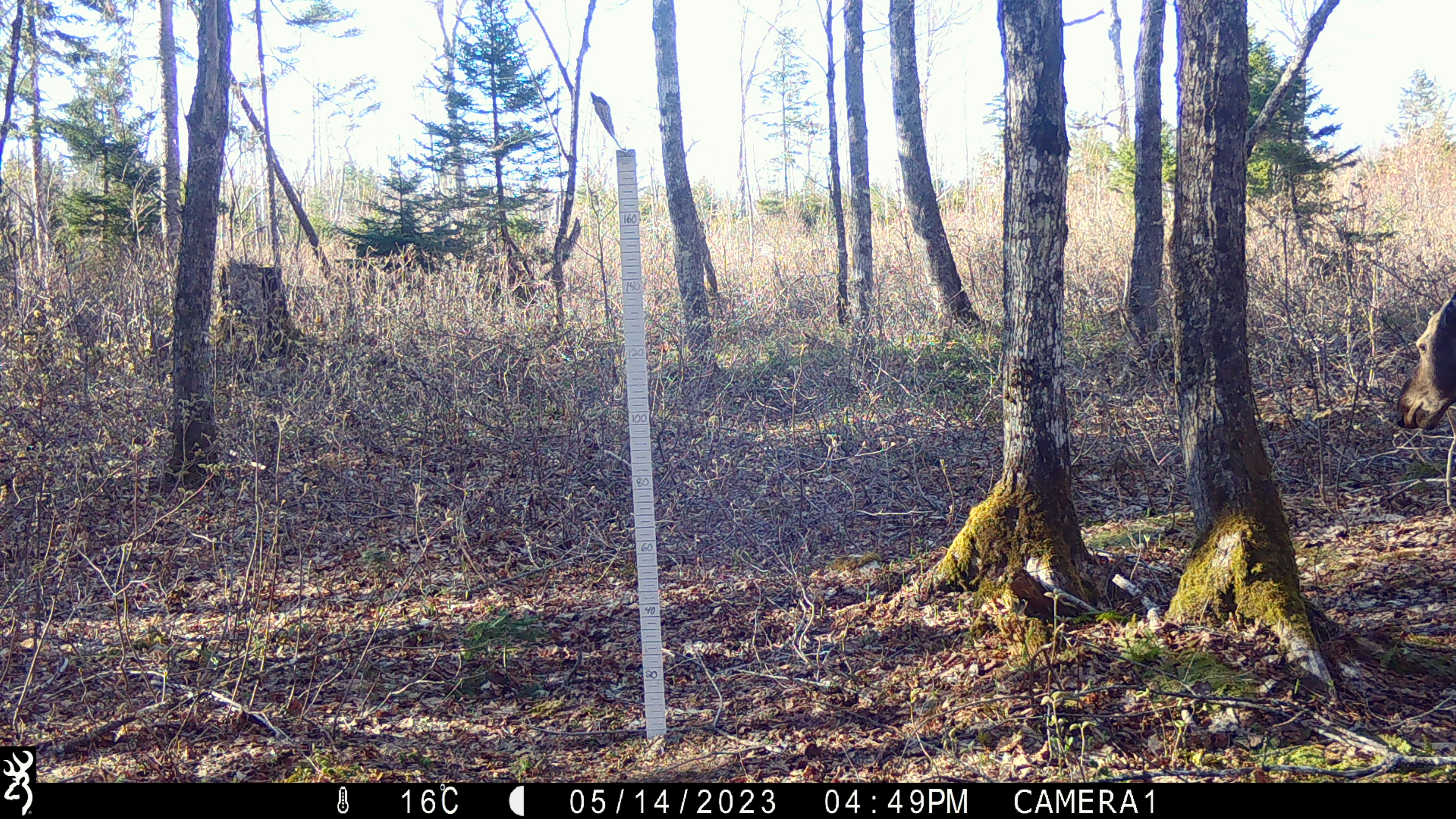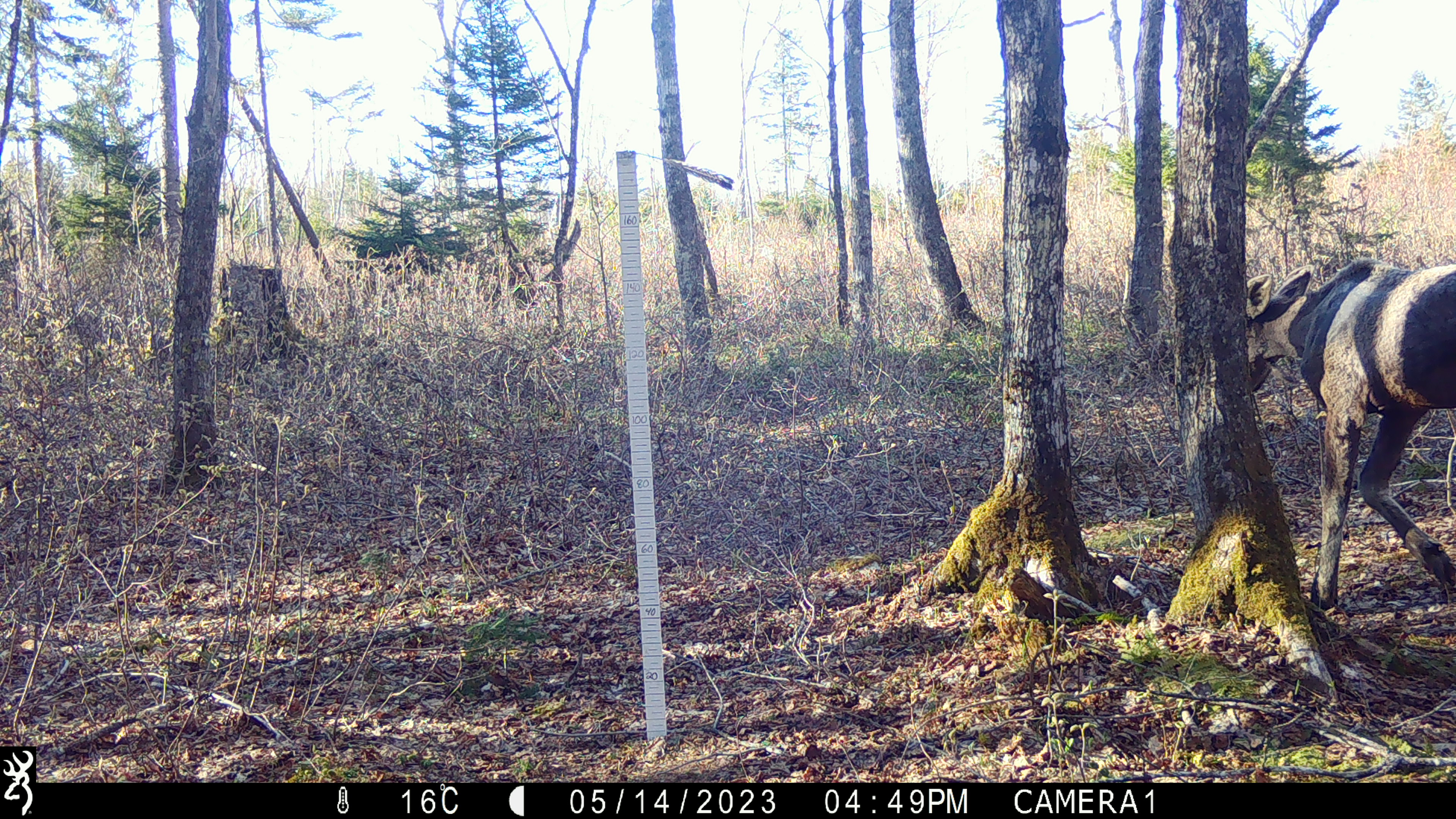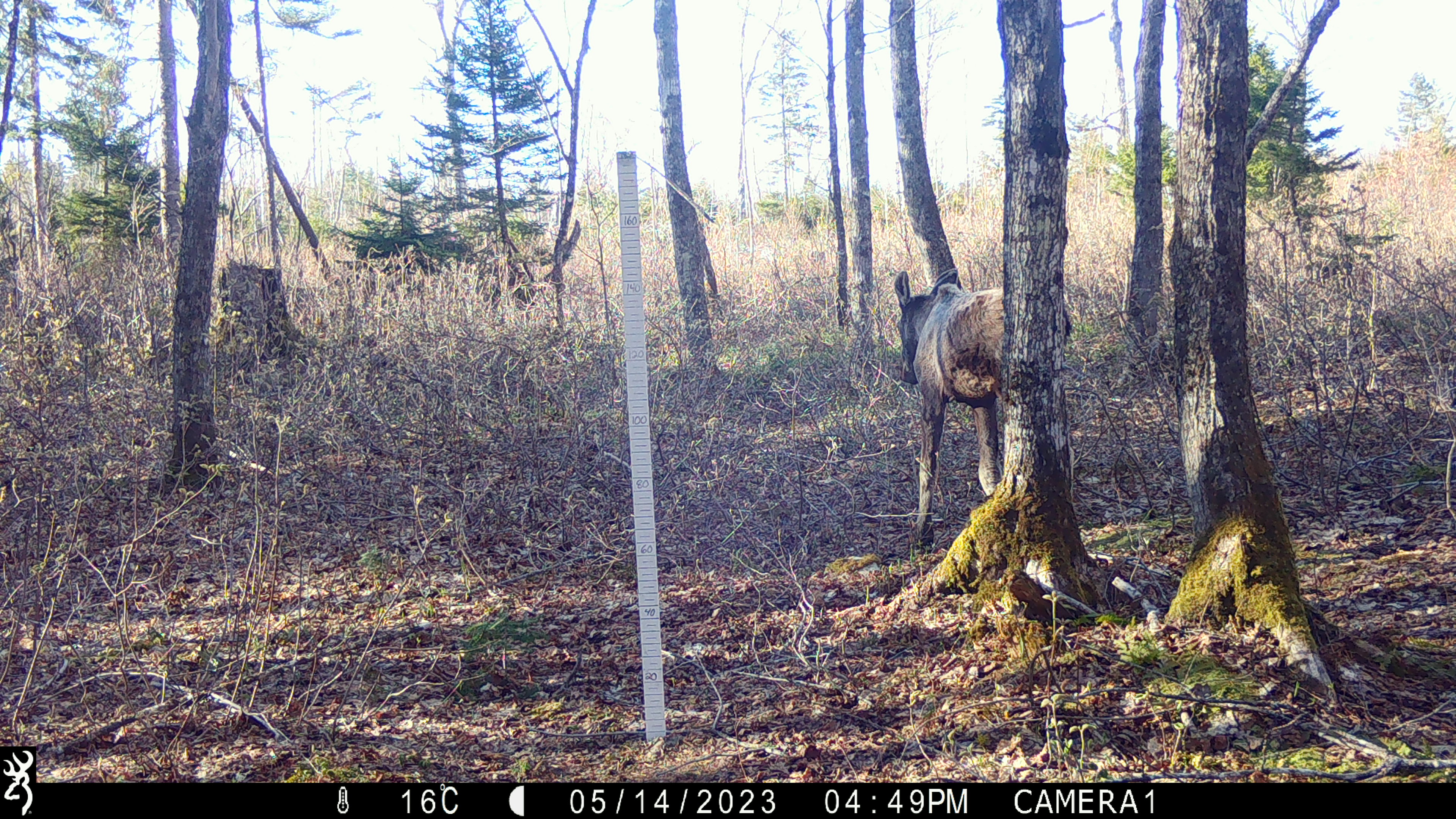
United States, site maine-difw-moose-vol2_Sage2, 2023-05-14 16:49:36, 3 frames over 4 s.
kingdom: Animalia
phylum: Chordata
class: Mammalia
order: Artiodactyla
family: Cervidae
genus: Alces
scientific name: Alces alces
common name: moose